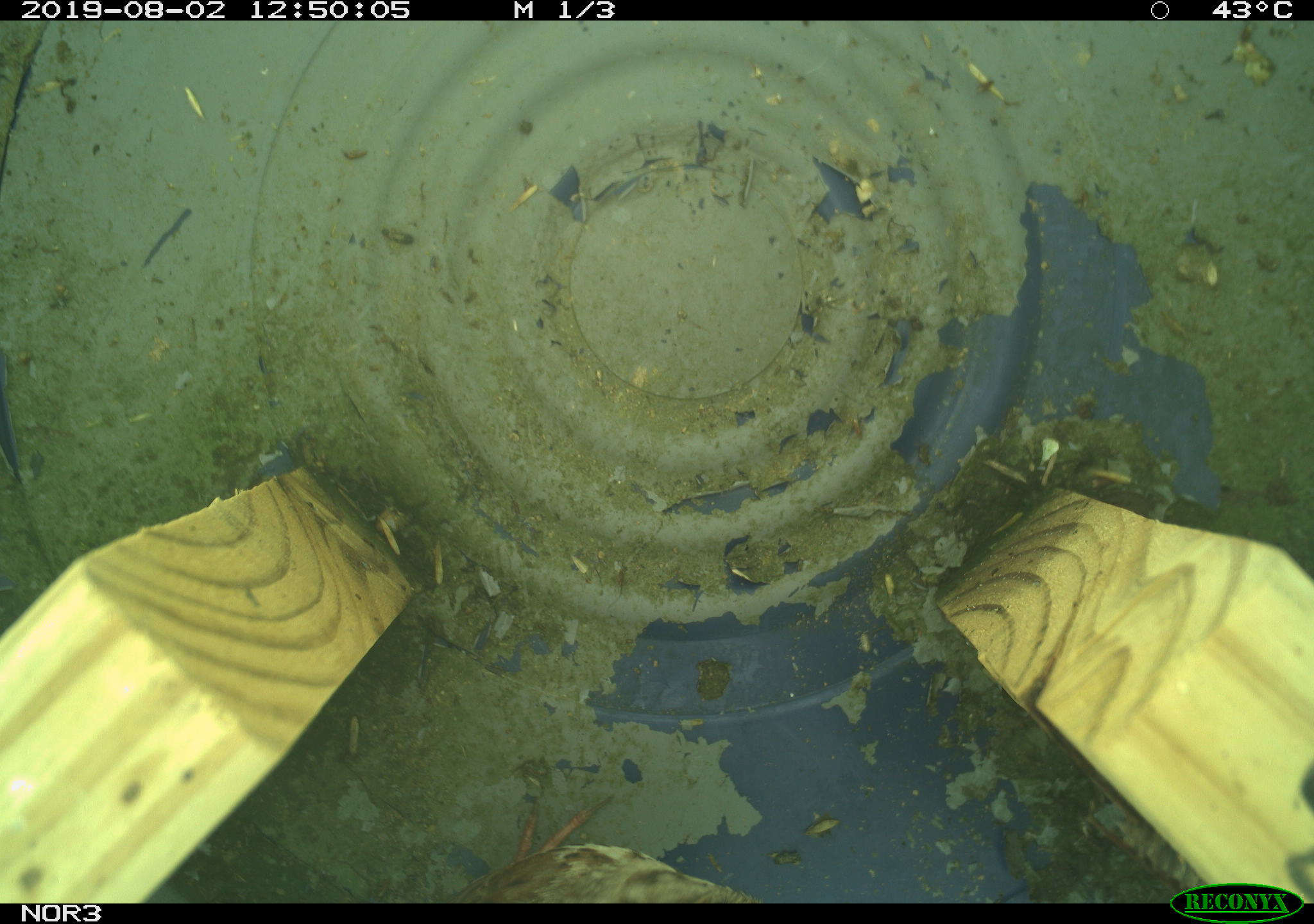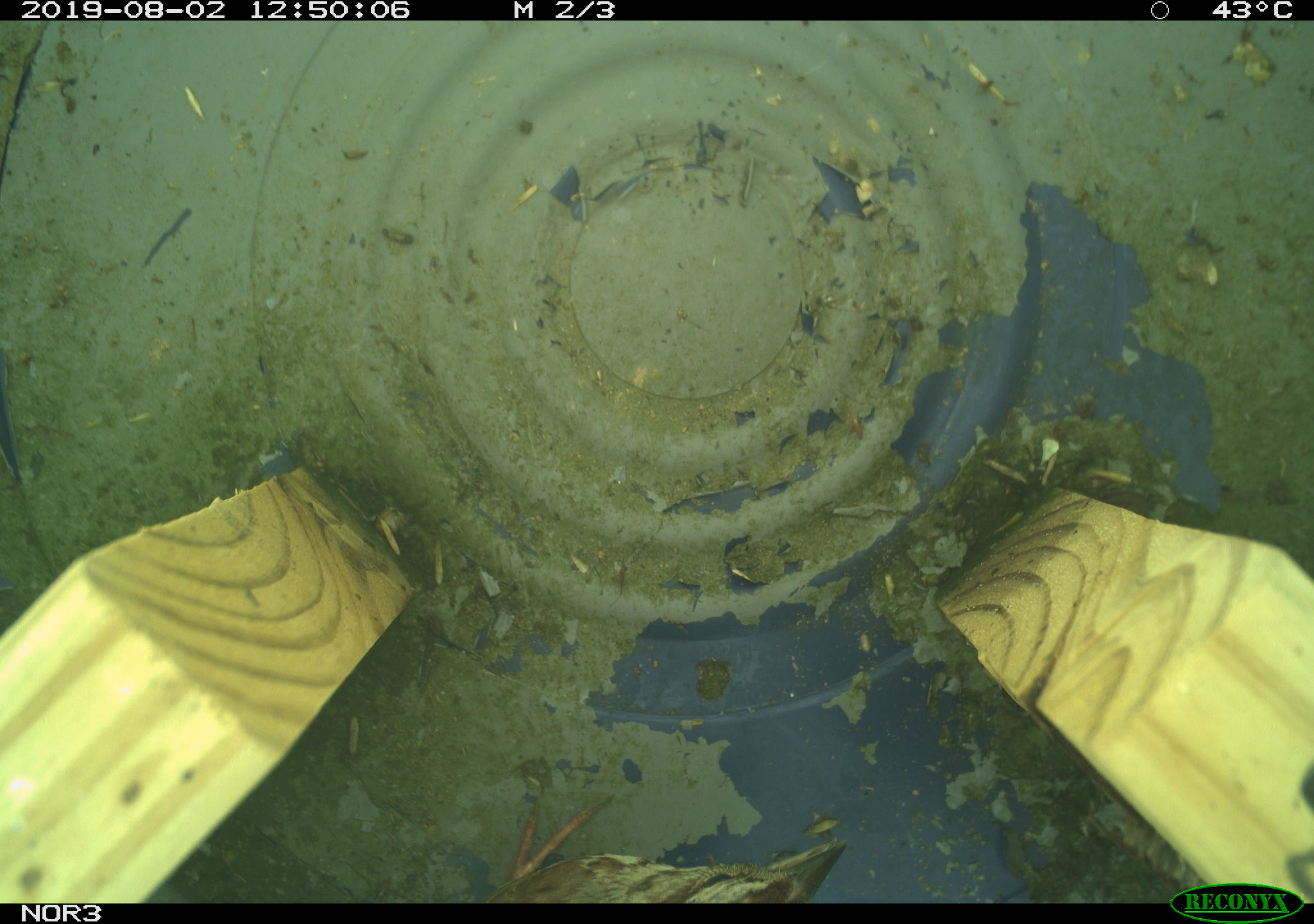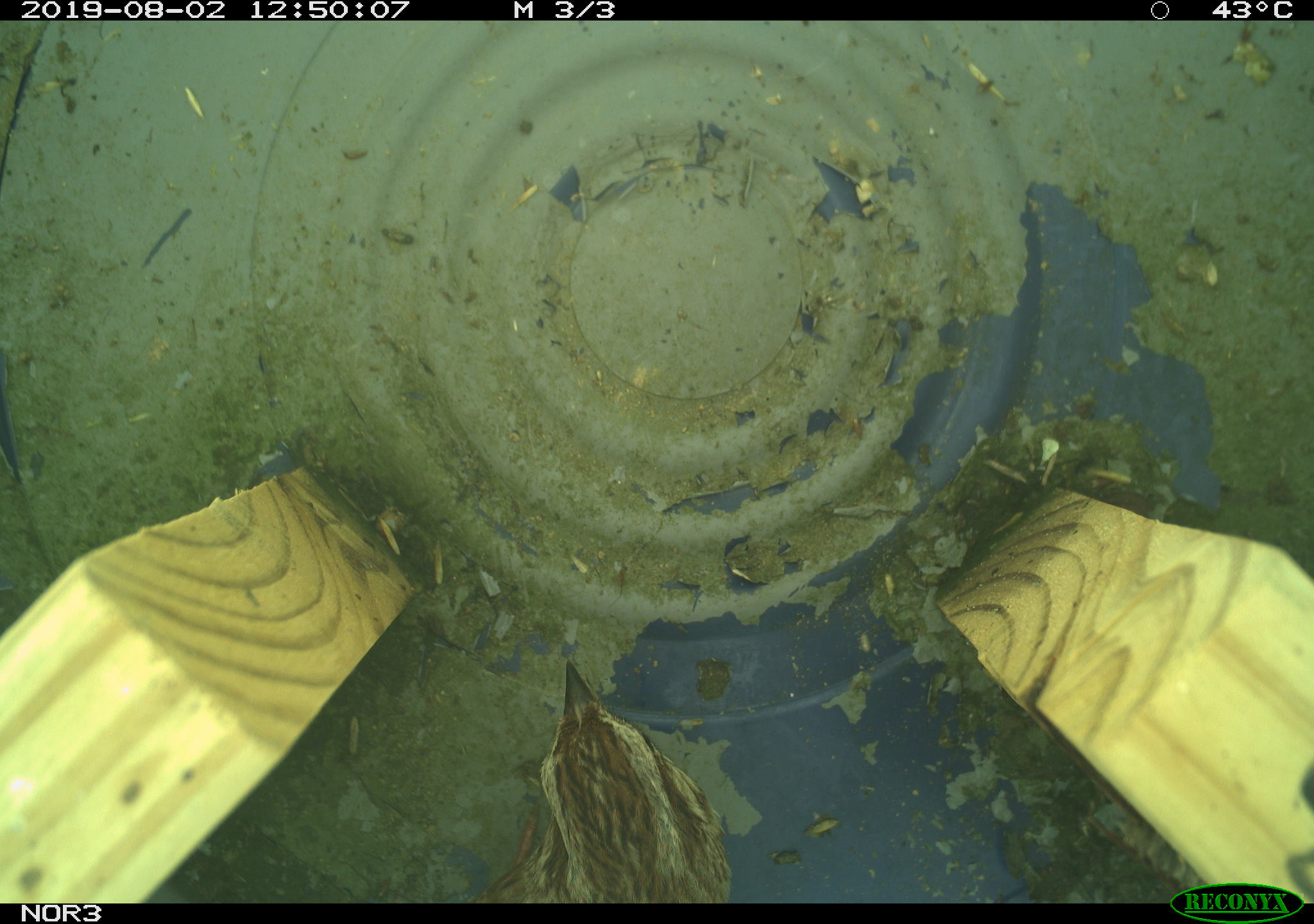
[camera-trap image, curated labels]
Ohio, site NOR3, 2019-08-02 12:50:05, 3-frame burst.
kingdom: Animalia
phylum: Chordata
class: Aves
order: Passeriformes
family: Passerellidae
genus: Melospiza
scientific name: Melospiza melodia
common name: song sparrow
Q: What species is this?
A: Song sparrow (Melospiza melodia).